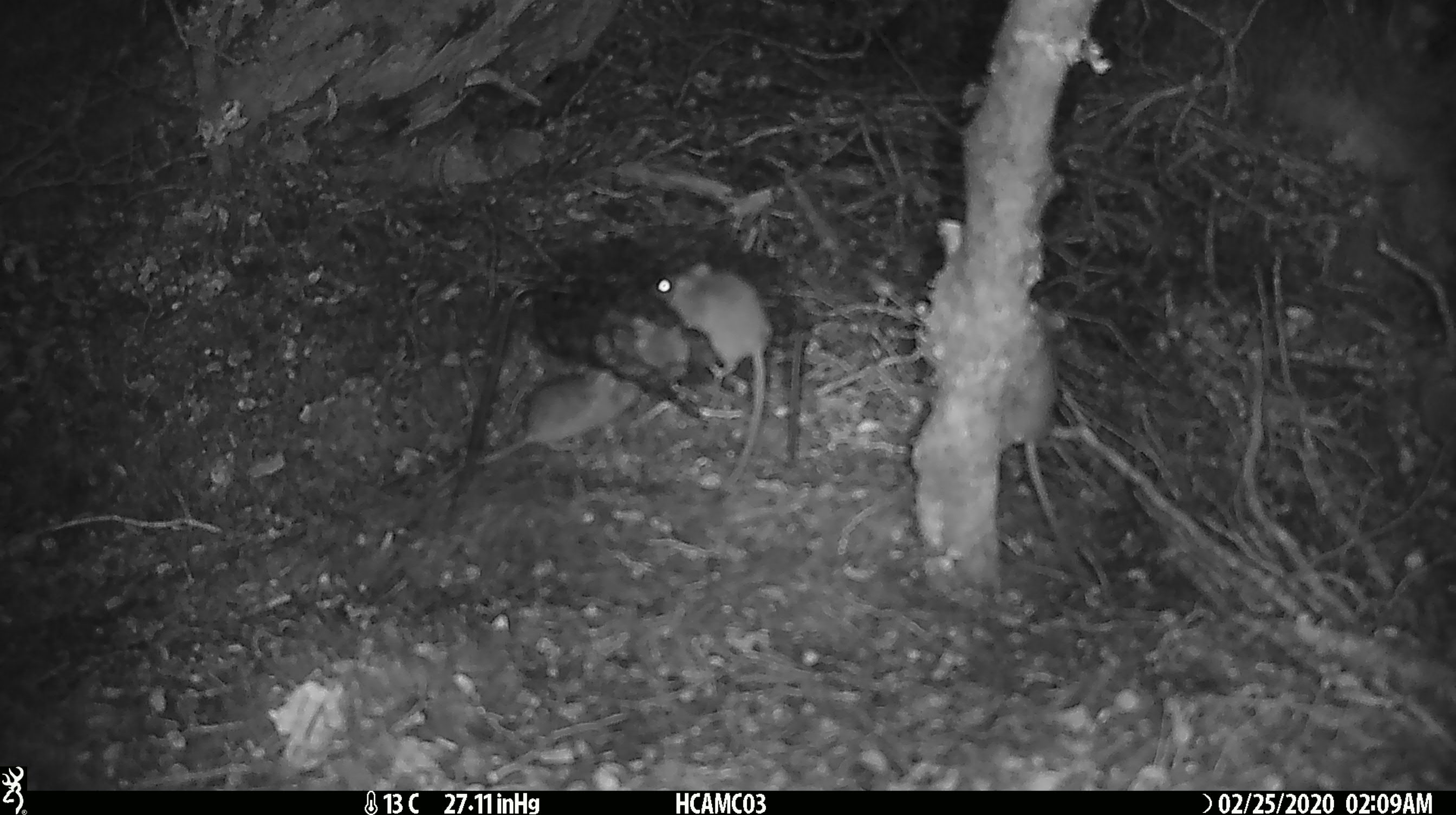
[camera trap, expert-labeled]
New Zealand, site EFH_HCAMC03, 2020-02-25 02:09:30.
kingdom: Animalia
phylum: Chordata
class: Mammalia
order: Rodentia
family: Muridae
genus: Mus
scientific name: Mus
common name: mouse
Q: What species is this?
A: Mouse (Mus).